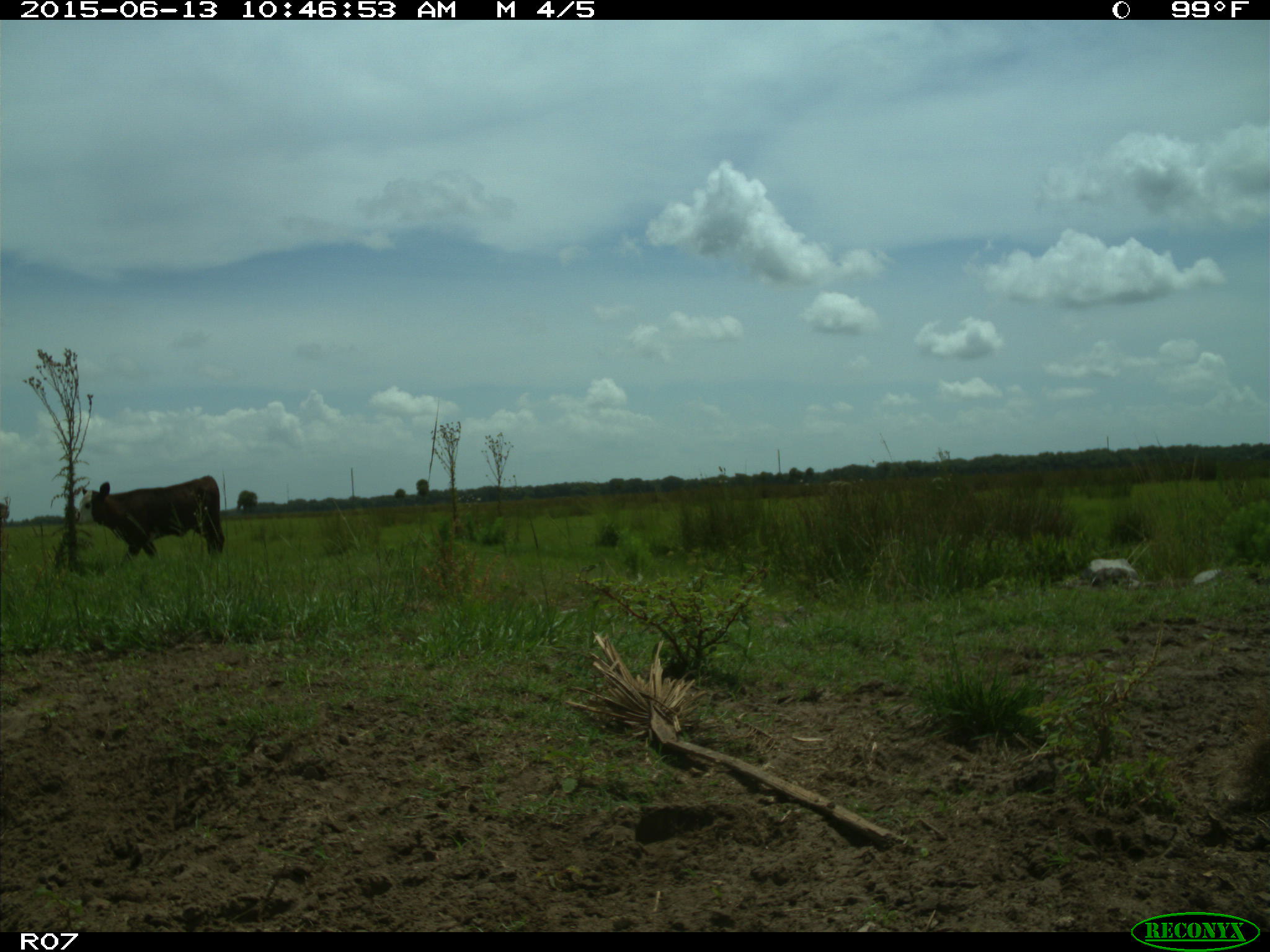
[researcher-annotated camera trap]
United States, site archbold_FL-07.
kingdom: Animalia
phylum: Chordata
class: Mammalia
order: Artiodactyla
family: Bovidae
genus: Bos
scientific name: Bos taurus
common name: domestic cow